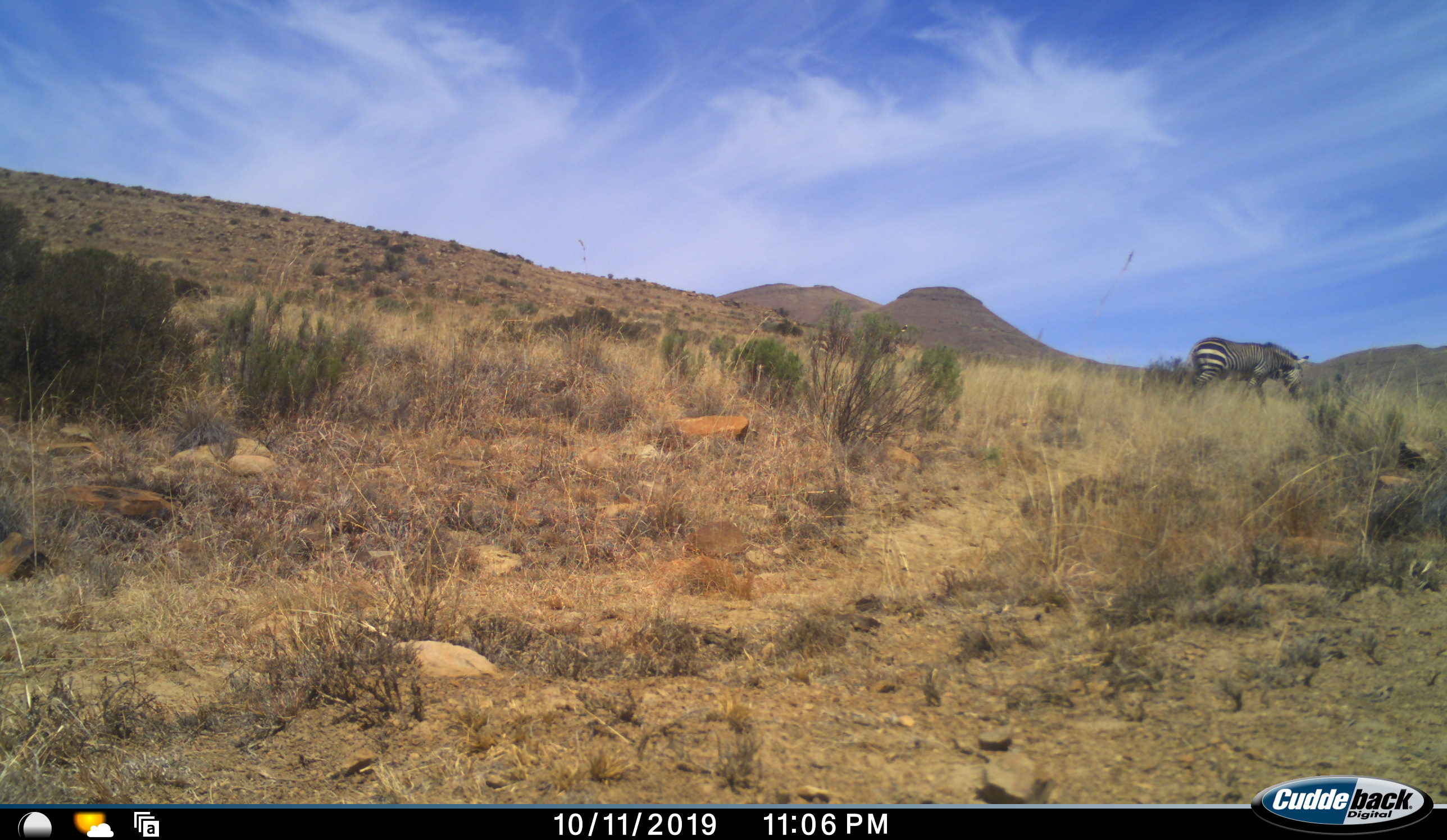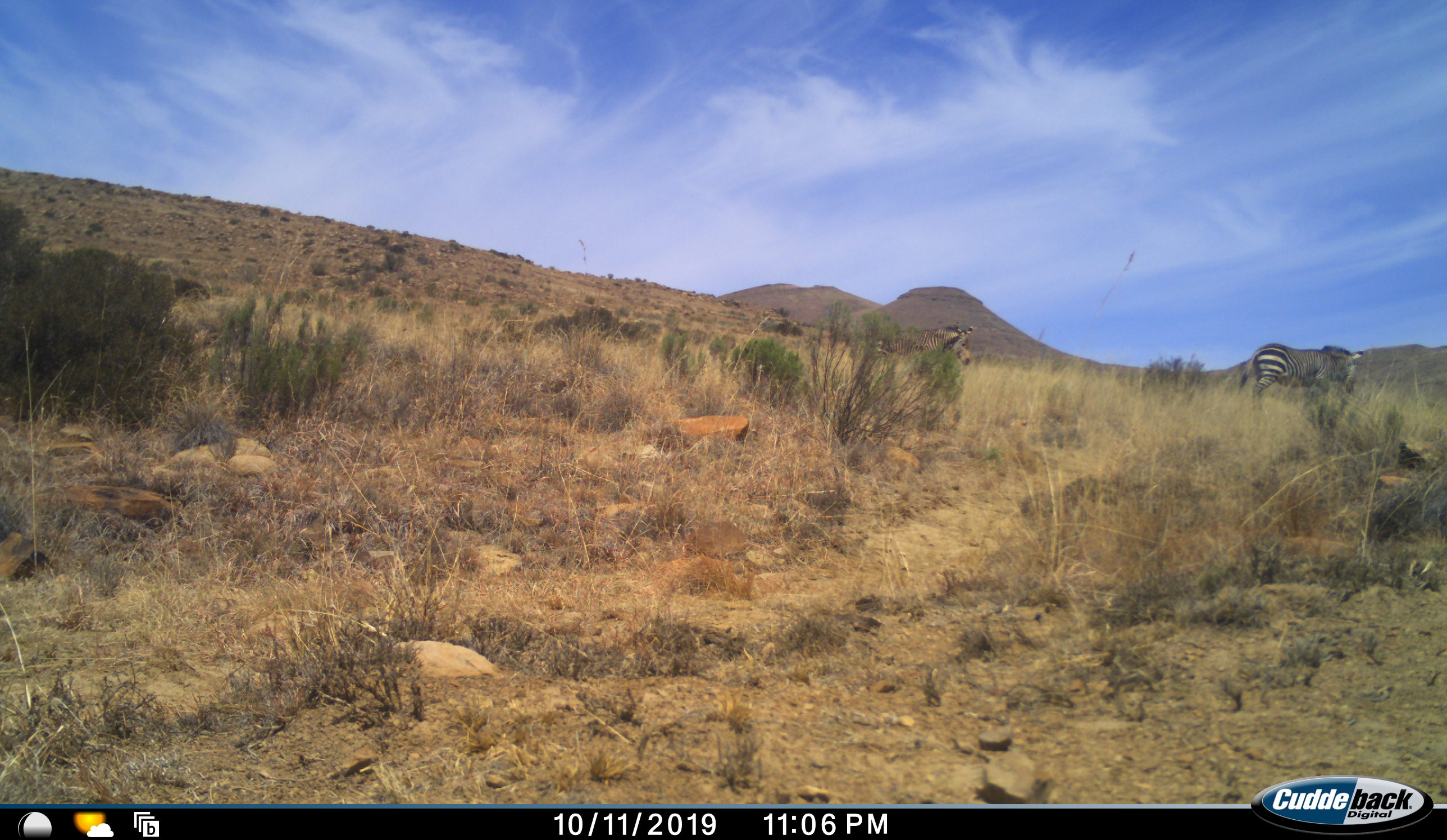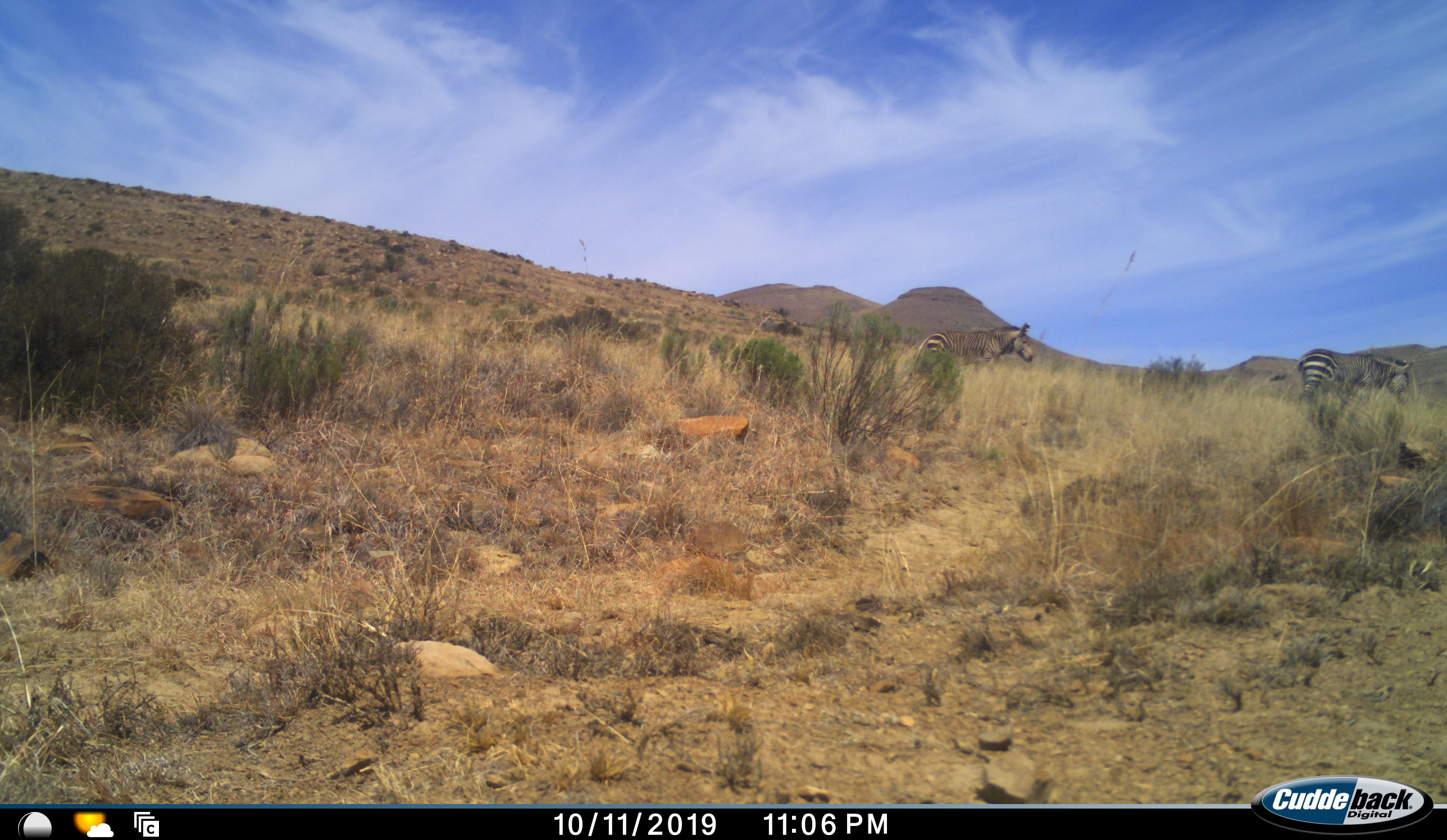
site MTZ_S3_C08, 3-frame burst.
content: unidentified animal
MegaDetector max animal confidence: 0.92